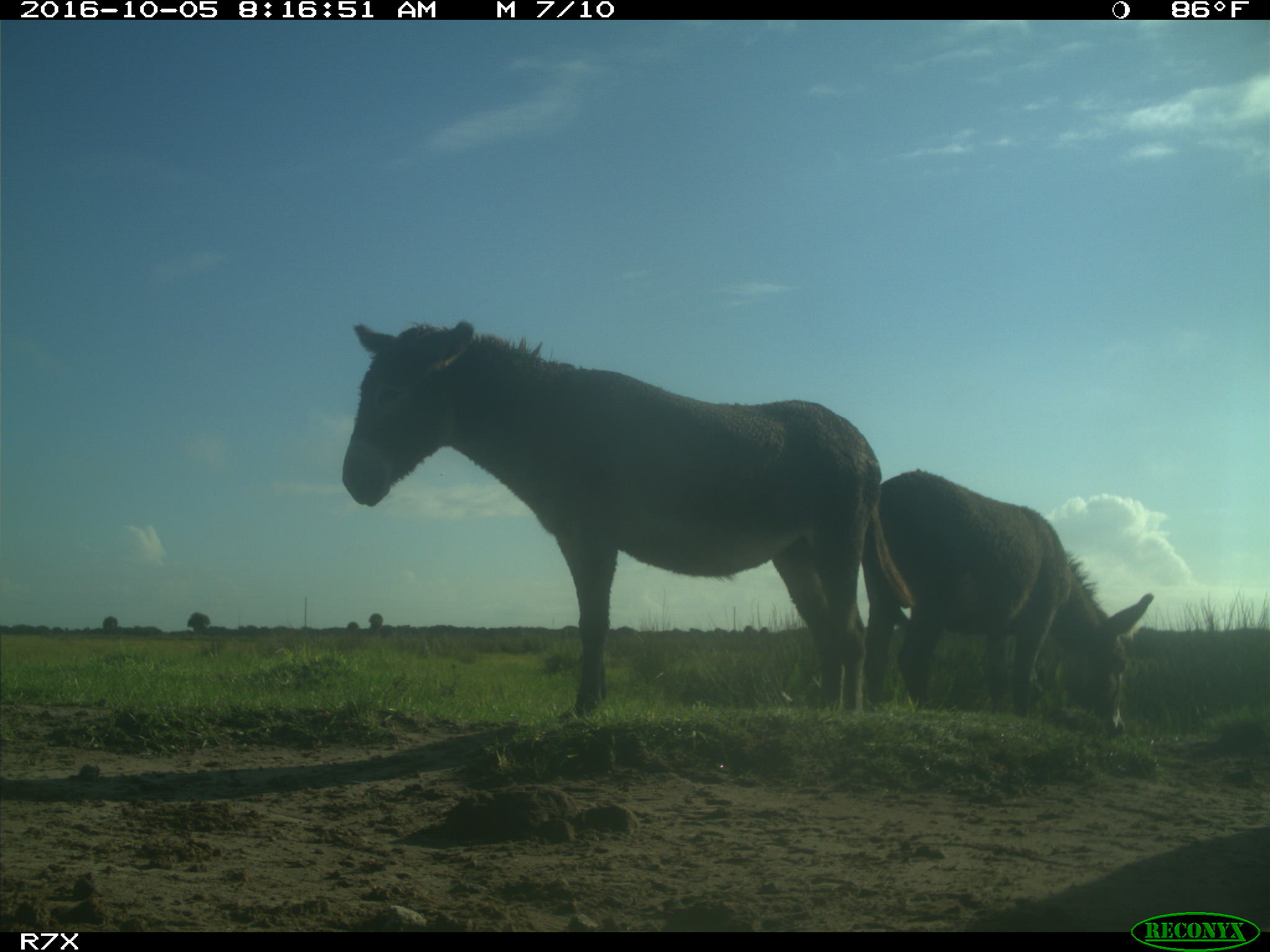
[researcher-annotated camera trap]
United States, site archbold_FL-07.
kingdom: Animalia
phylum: Chordata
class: Mammalia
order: Perissodactyla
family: Equidae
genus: Equus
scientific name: Equus africanus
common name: african wild ass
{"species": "Equus africanus (african wild ass)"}